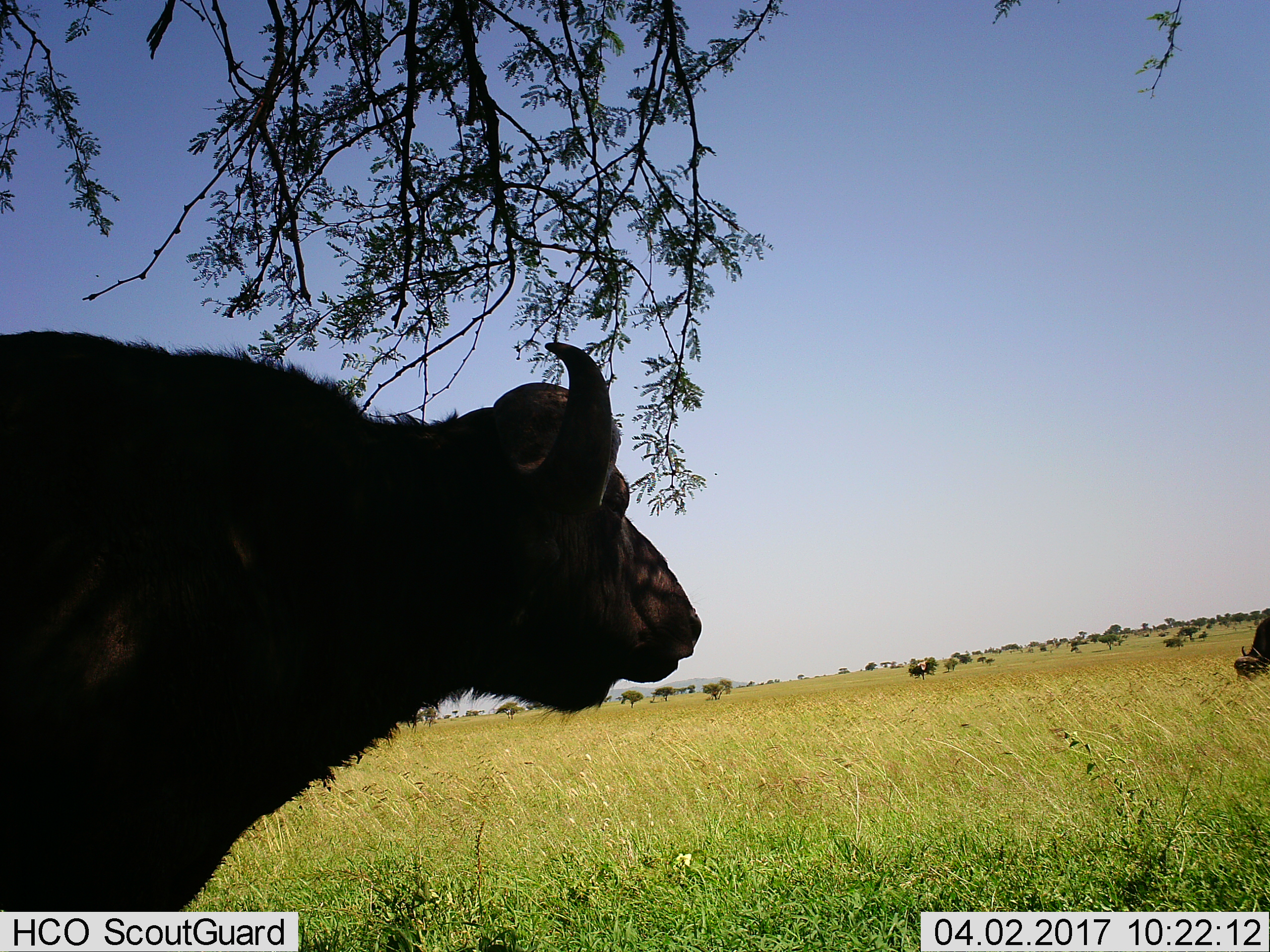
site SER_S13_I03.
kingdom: Animalia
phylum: Chordata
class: Mammalia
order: Artiodactyla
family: Bovidae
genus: Syncerus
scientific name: Syncerus caffer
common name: african buffalo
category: buffalo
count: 2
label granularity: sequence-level